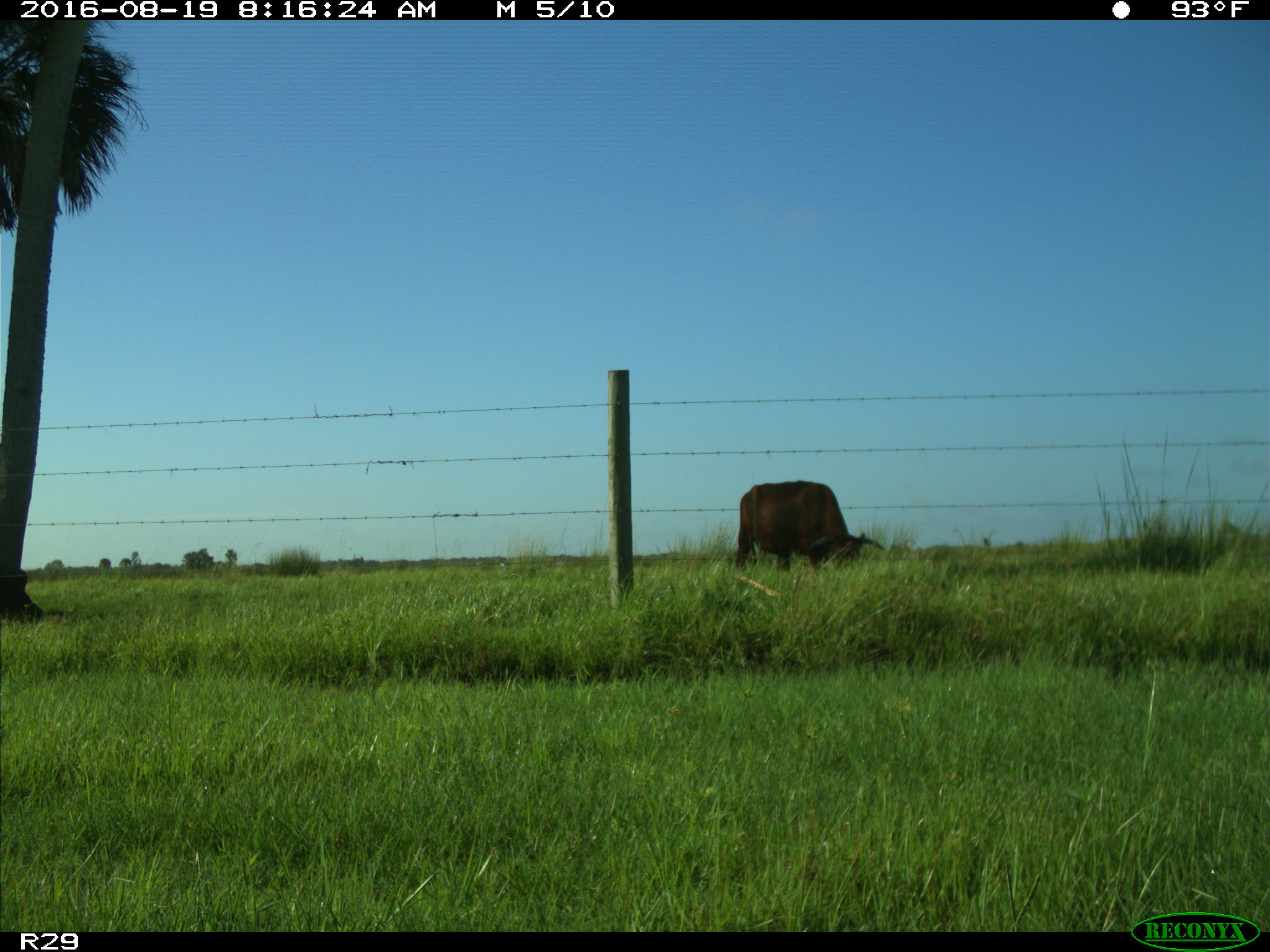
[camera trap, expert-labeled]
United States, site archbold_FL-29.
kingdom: Animalia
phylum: Chordata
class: Mammalia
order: Artiodactyla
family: Bovidae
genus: Bos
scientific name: Bos taurus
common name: domestic cow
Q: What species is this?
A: Bos taurus (domestic cow).